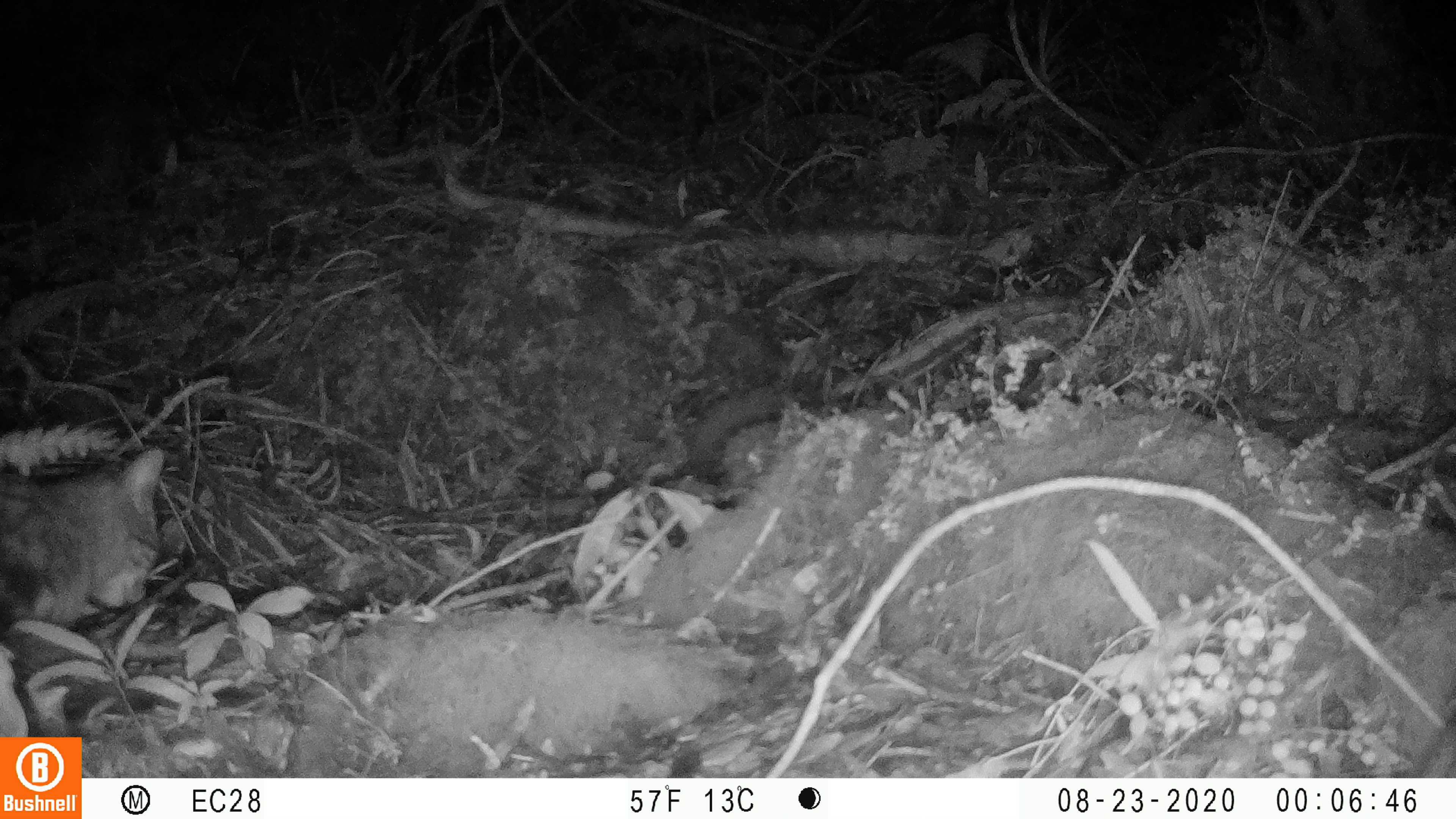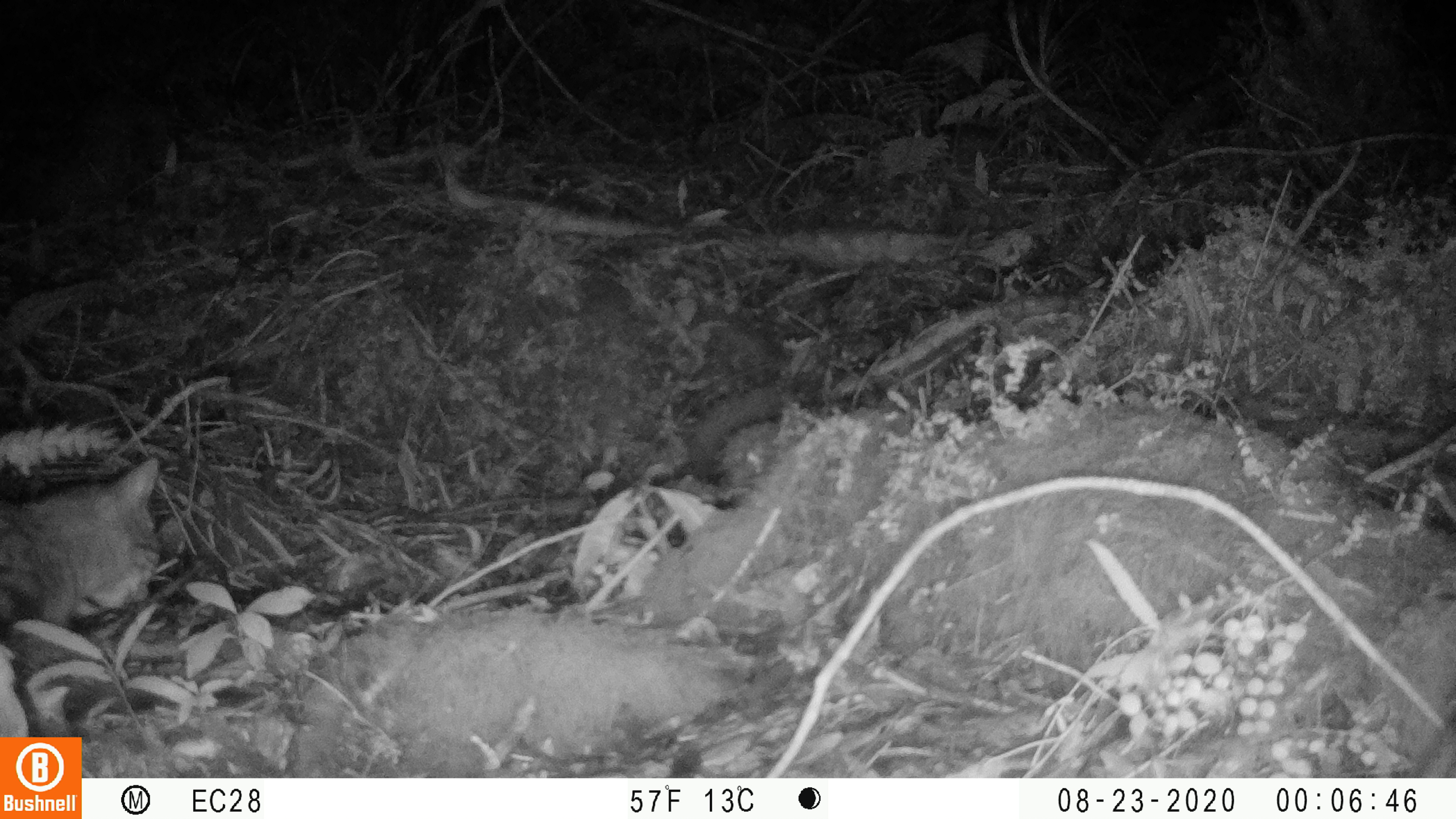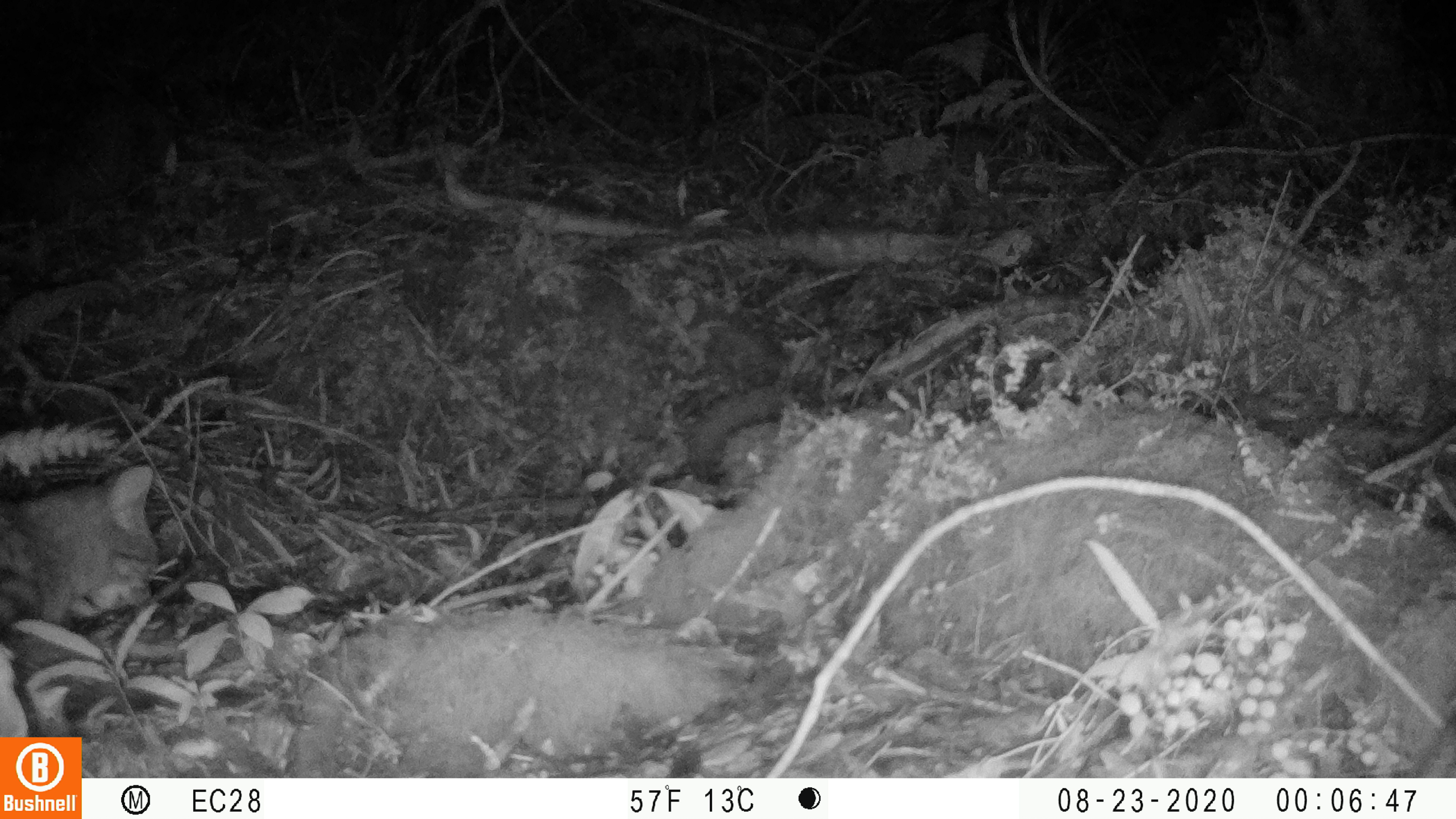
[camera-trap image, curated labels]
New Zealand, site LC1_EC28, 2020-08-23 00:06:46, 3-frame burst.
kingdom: Animalia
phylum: Chordata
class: Mammalia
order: Carnivora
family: Felidae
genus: Felis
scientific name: Felis catus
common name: domestic cat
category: cat